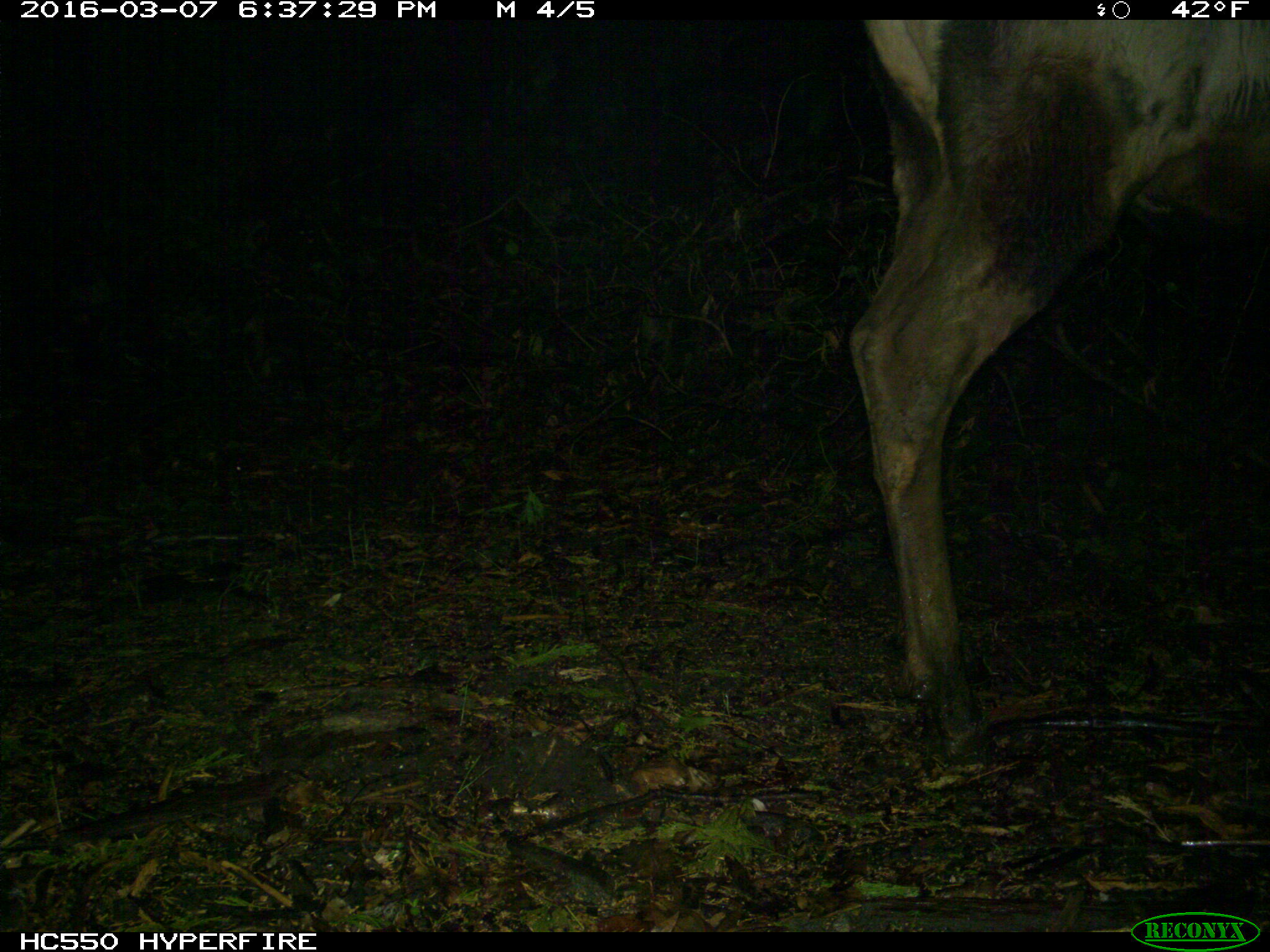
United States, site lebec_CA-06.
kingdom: Animalia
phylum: Chordata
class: Mammalia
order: Artiodactyla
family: Cervidae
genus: Cervus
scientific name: Cervus canadensis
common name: elk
Cervus canadensis (elk).